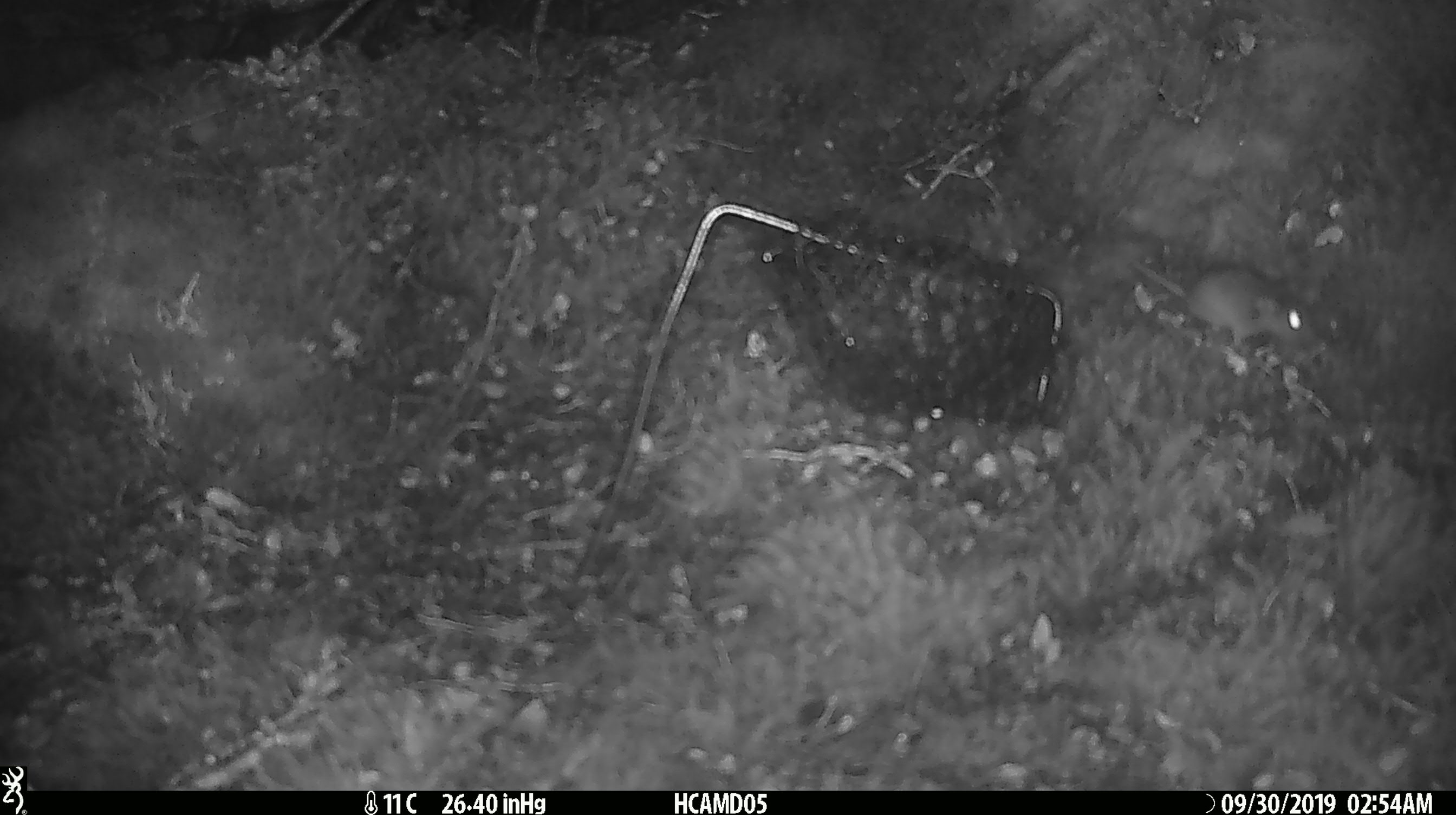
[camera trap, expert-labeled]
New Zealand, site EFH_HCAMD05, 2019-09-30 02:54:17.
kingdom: Animalia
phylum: Chordata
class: Mammalia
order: Rodentia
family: Muridae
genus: Mus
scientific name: Mus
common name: mouse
Mouse (Mus).